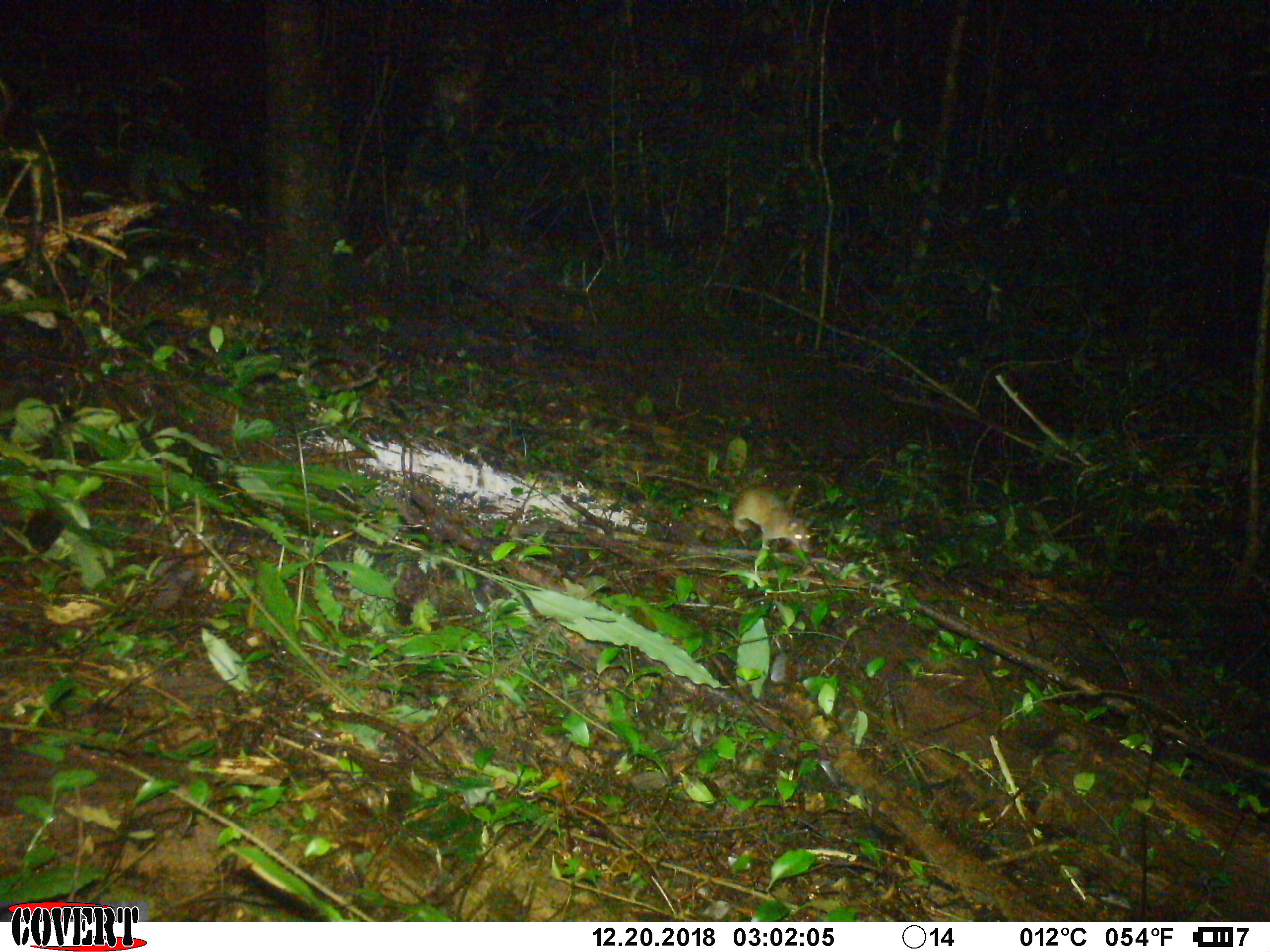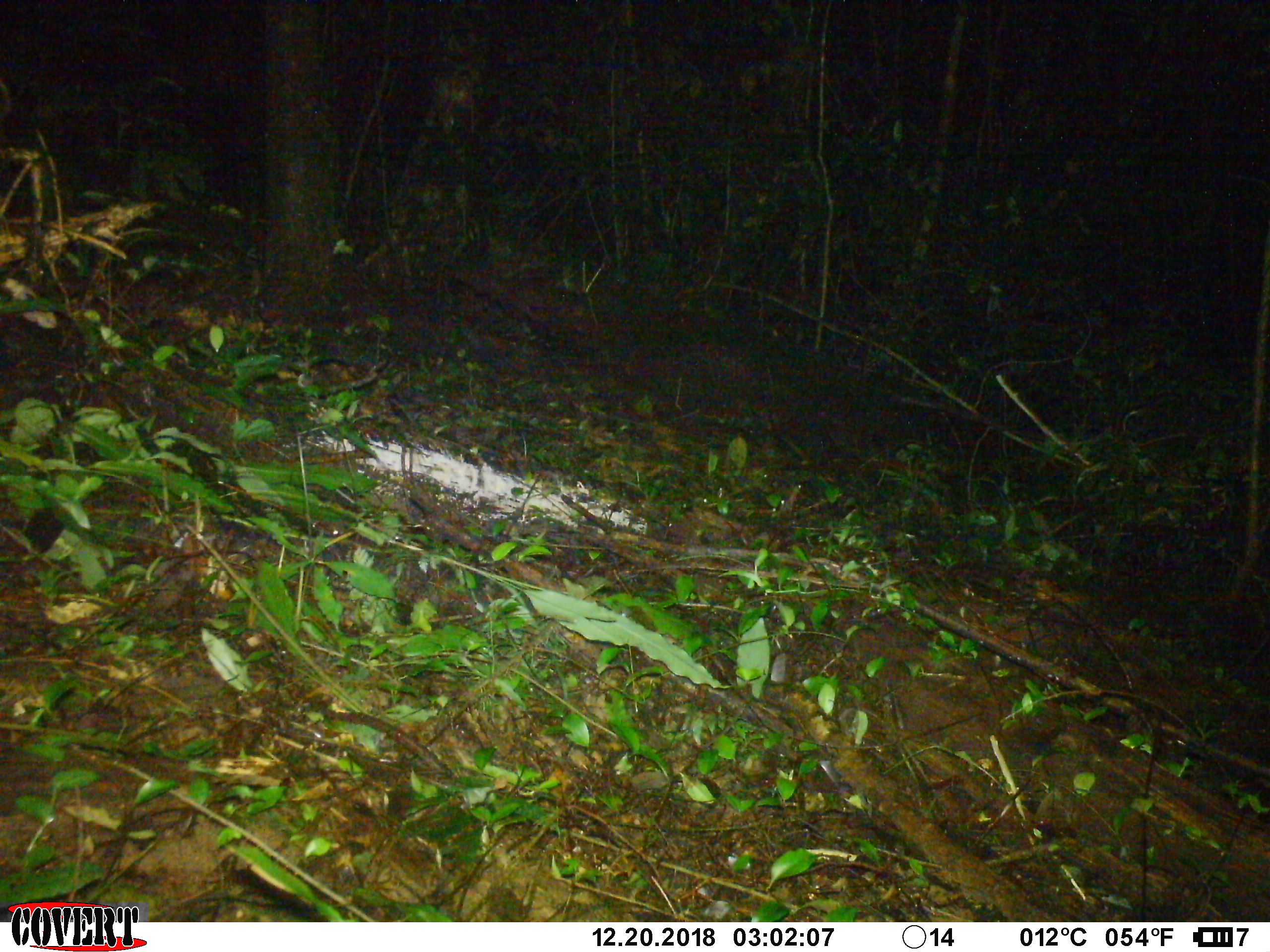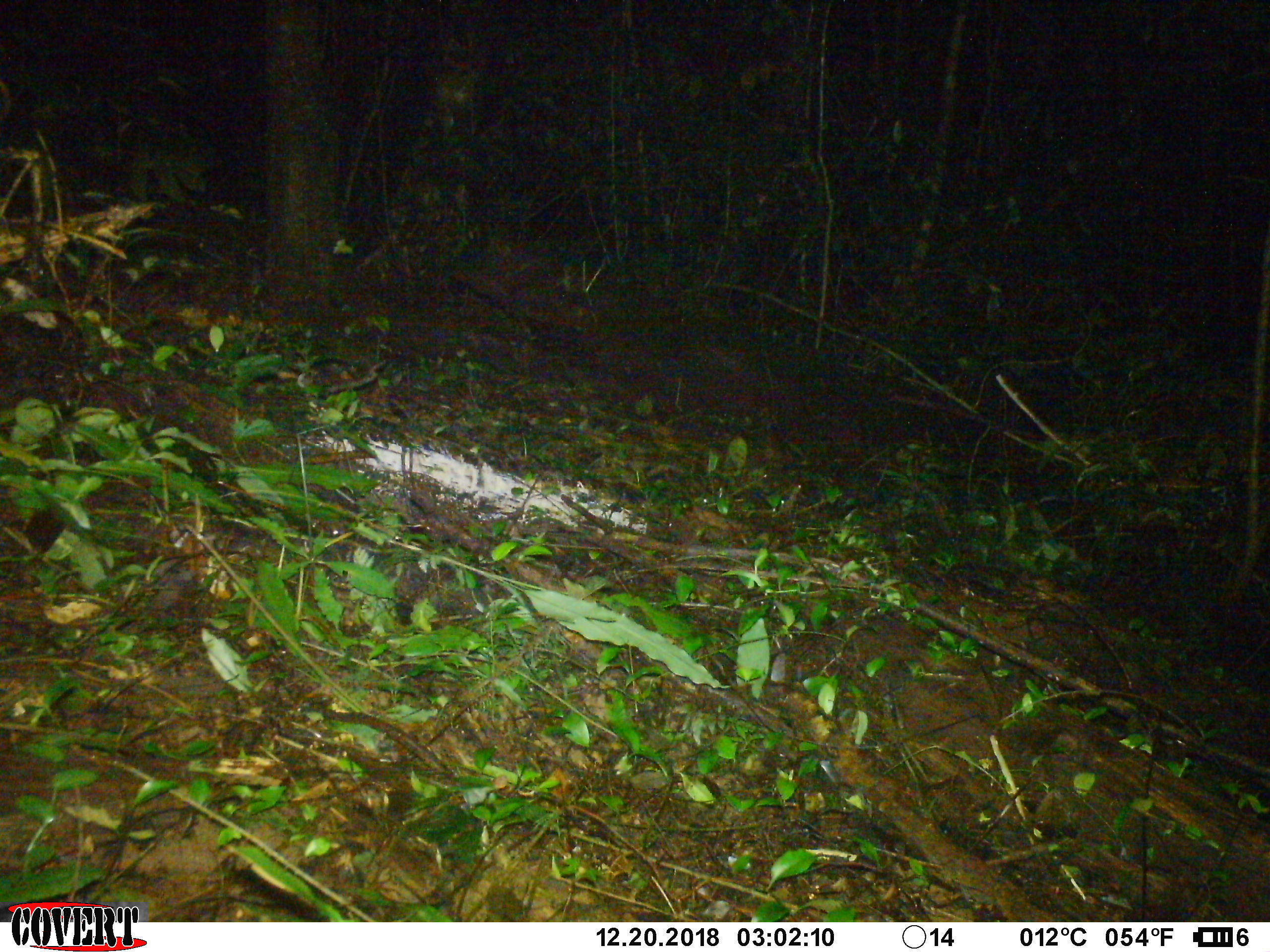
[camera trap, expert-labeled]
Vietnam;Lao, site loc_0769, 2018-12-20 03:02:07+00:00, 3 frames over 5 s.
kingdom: Animalia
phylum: Chordata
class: Mammalia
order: Rodentia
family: Muridae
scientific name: Muridae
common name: old-world mice and rats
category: unidentified murid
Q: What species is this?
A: Unidentified murid (old-world mice and rats) (Muridae).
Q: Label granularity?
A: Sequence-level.